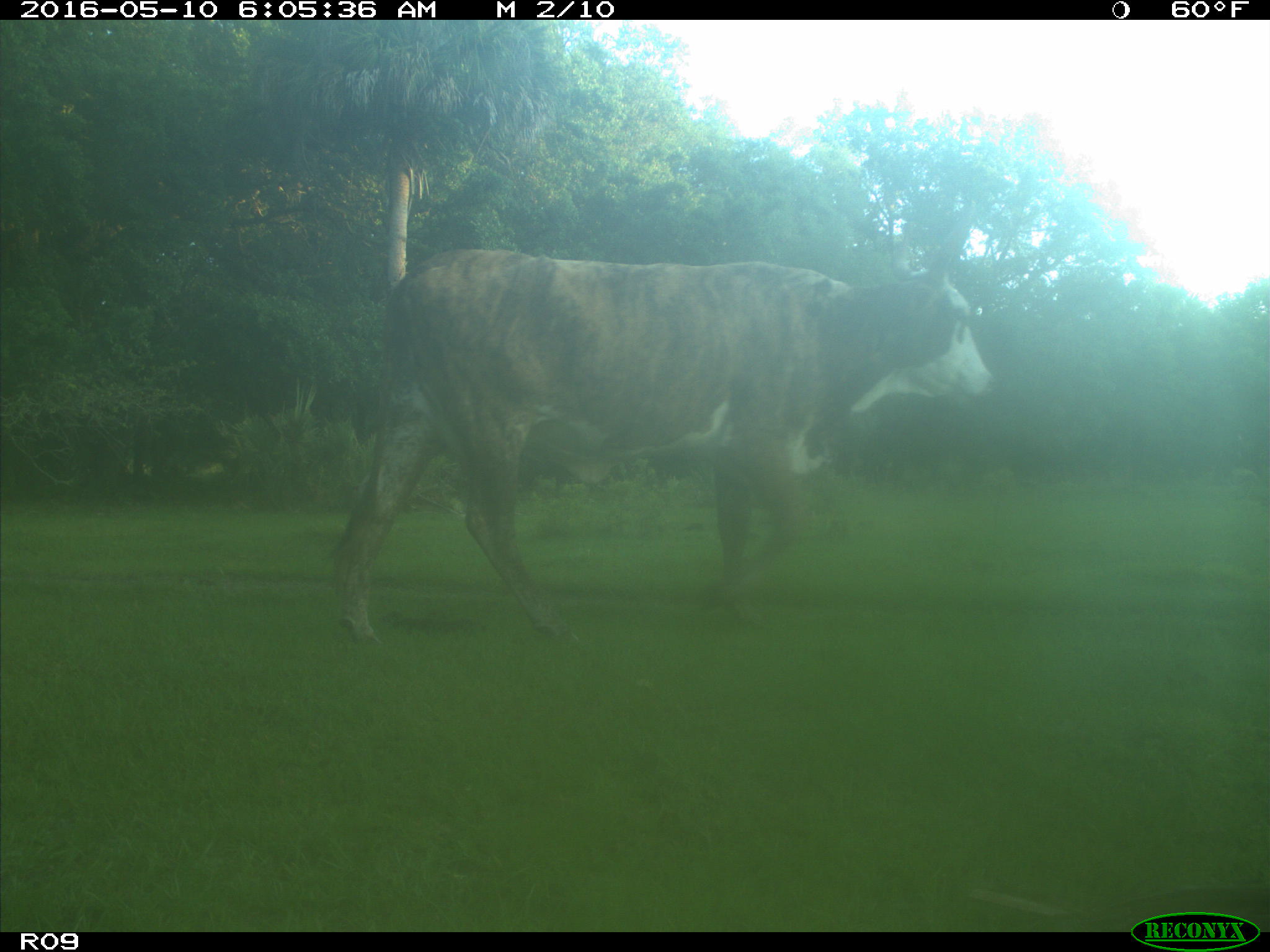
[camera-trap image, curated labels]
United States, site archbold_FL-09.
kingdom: Animalia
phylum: Chordata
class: Mammalia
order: Artiodactyla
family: Bovidae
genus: Bos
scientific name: Bos taurus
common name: domestic cow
Bos taurus (domestic cow).